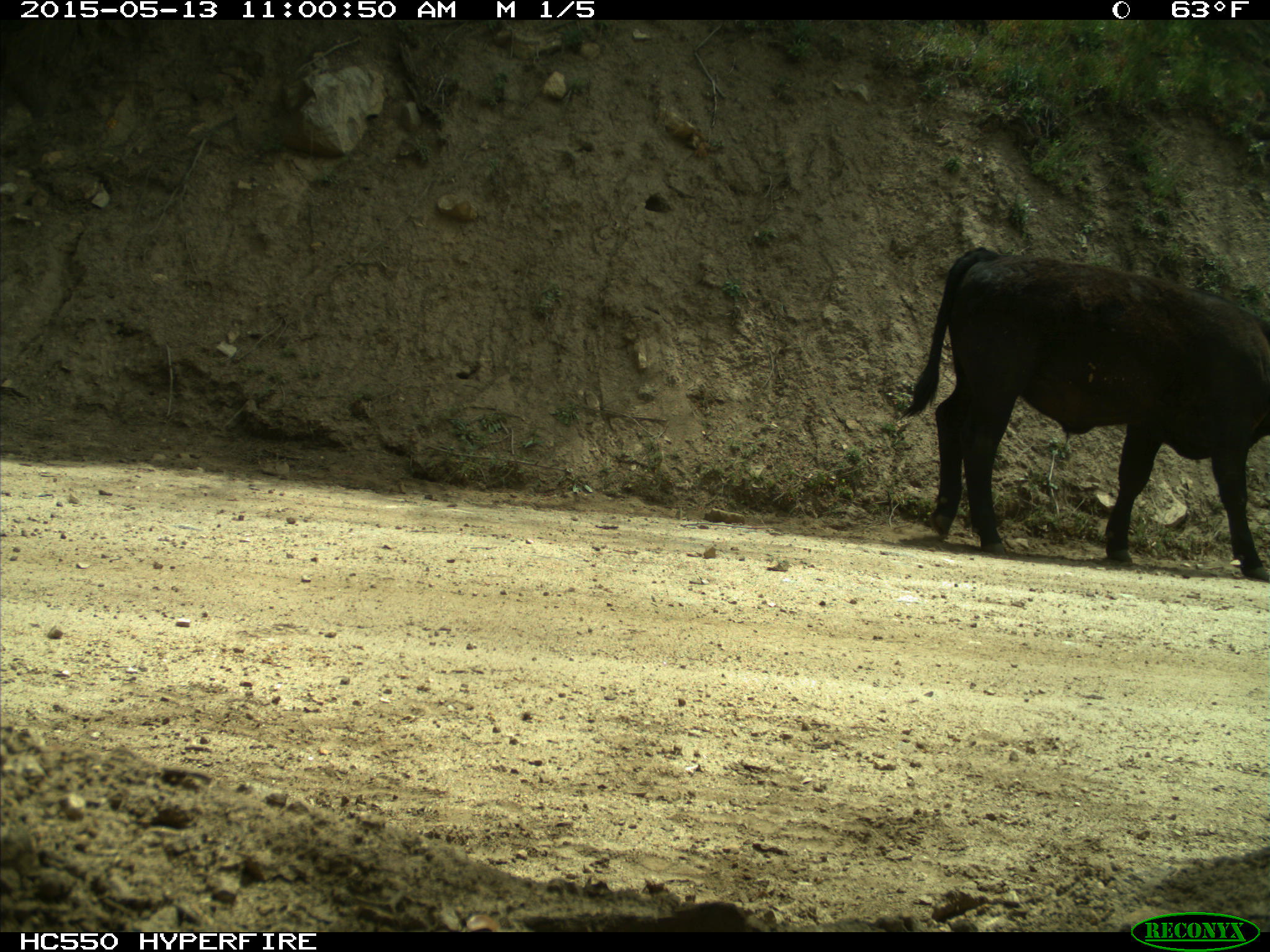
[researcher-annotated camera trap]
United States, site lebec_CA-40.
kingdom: Animalia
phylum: Chordata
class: Mammalia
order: Artiodactyla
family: Bovidae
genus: Bos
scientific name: Bos taurus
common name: domestic cow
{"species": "Bos taurus (domestic cow)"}